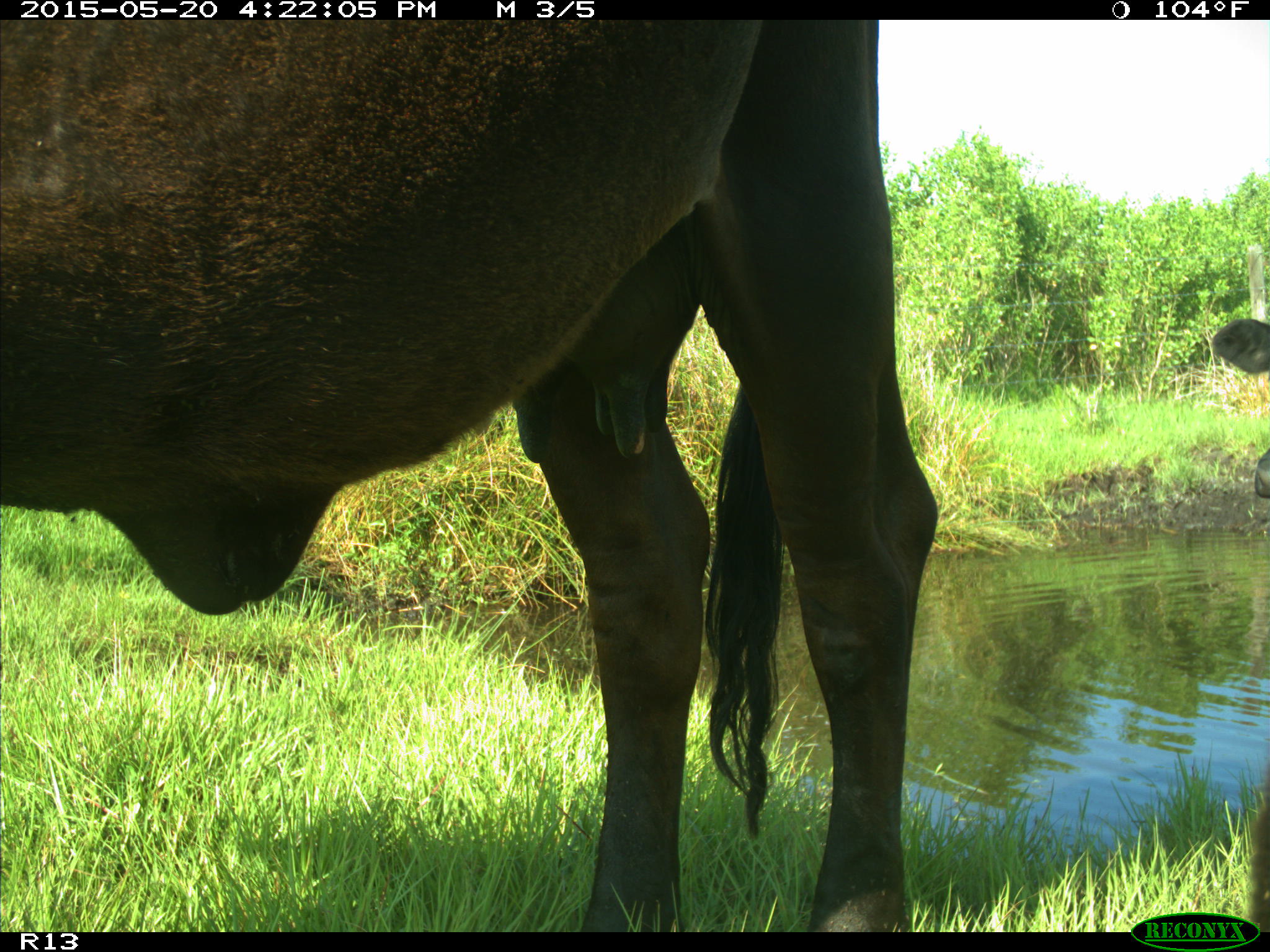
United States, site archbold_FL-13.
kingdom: Animalia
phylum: Chordata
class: Mammalia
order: Artiodactyla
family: Bovidae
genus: Bos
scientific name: Bos taurus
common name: domestic cow